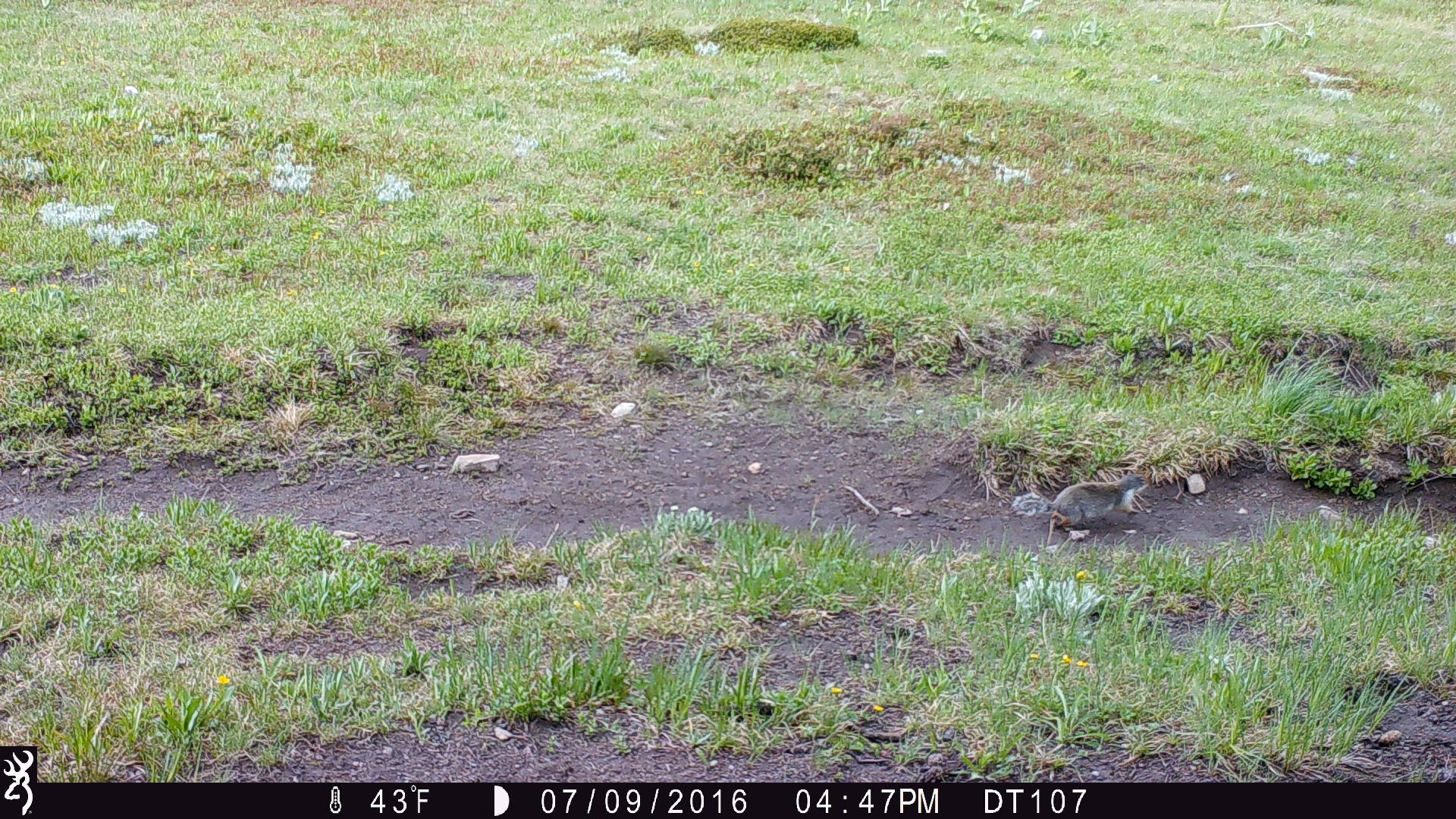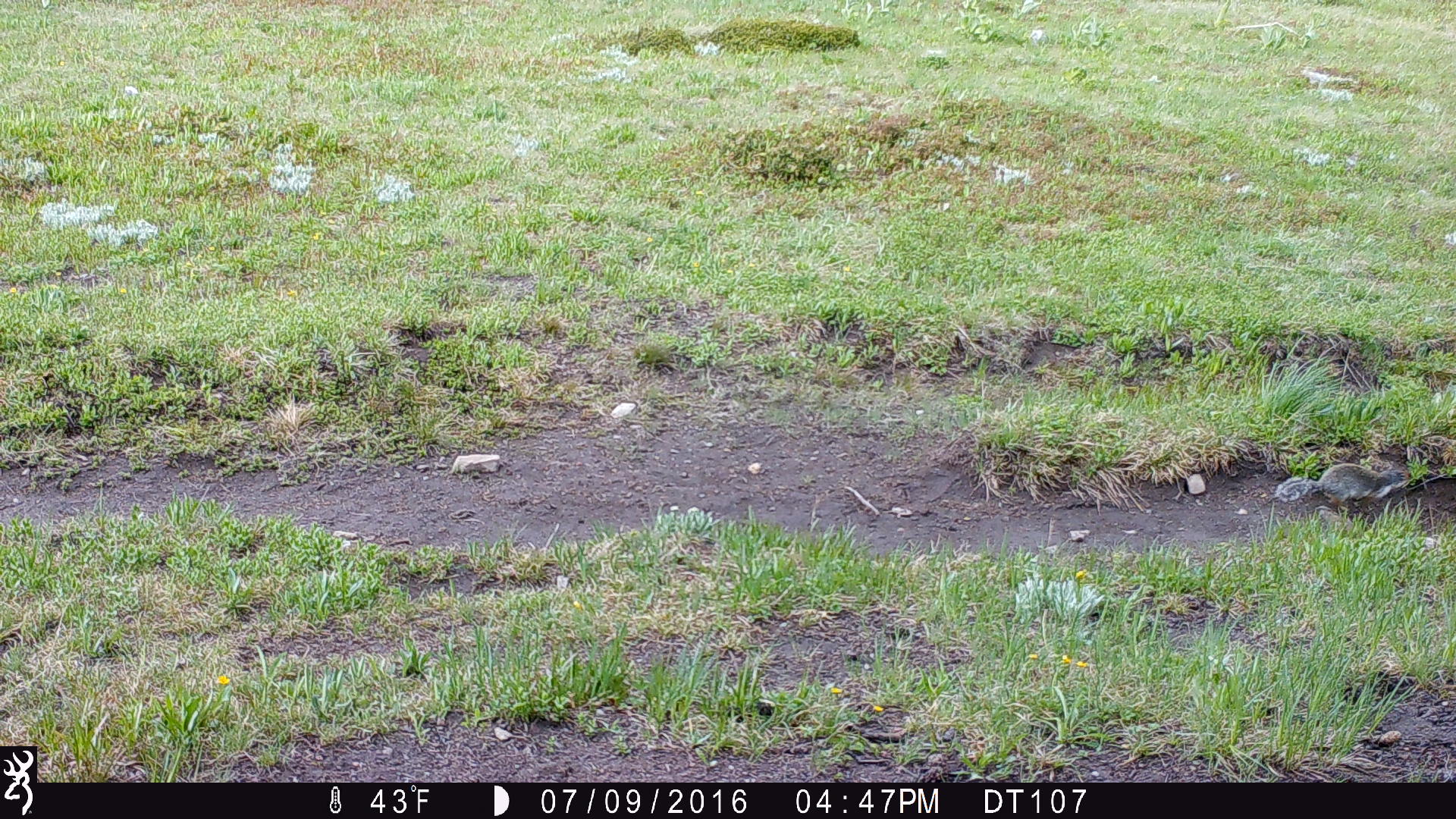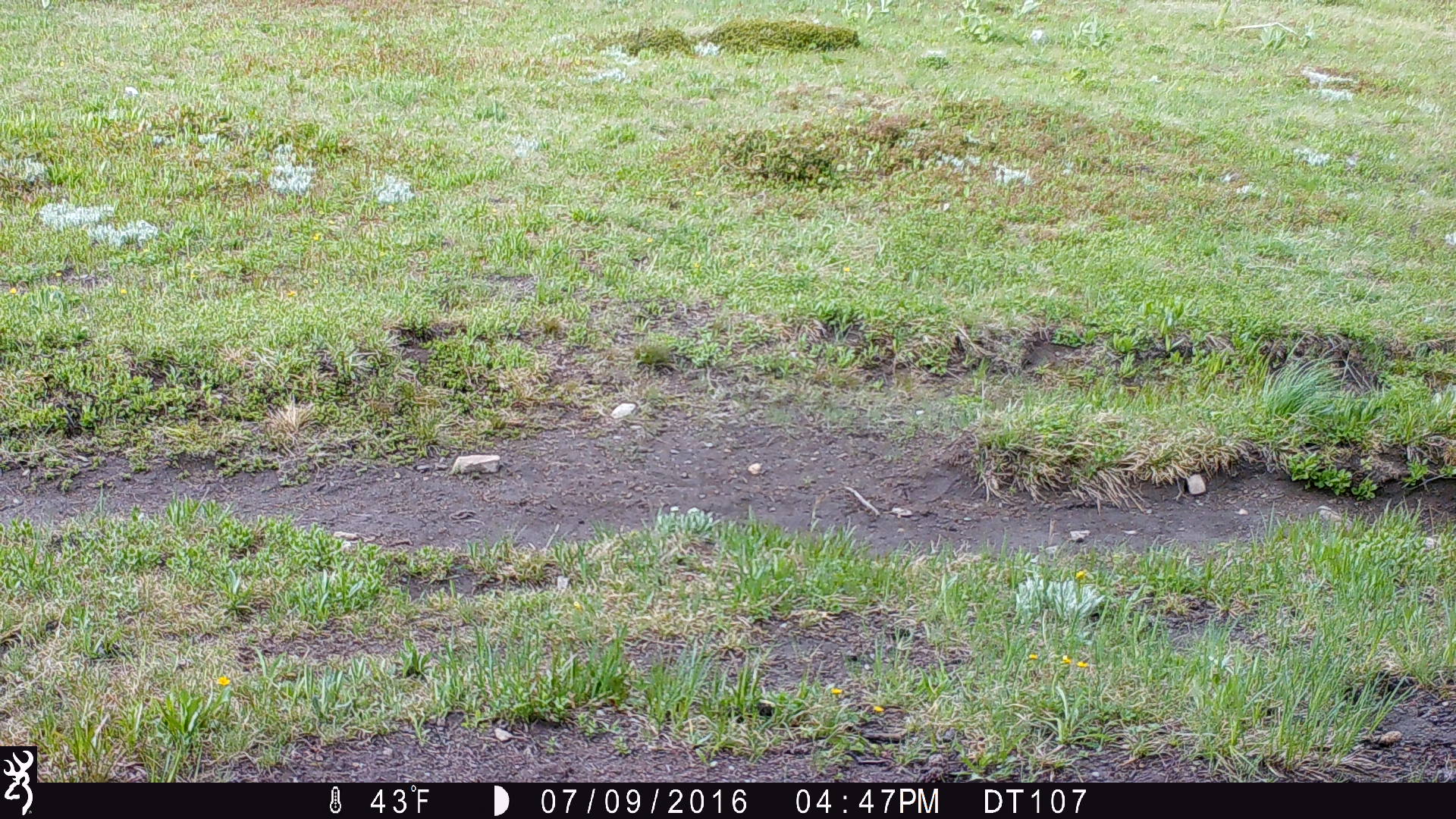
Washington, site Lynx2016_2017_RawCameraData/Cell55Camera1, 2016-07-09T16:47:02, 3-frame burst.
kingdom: Animalia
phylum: Chordata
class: Mammalia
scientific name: Mammalia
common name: small mammal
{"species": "small mammal (Mammalia)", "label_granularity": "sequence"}